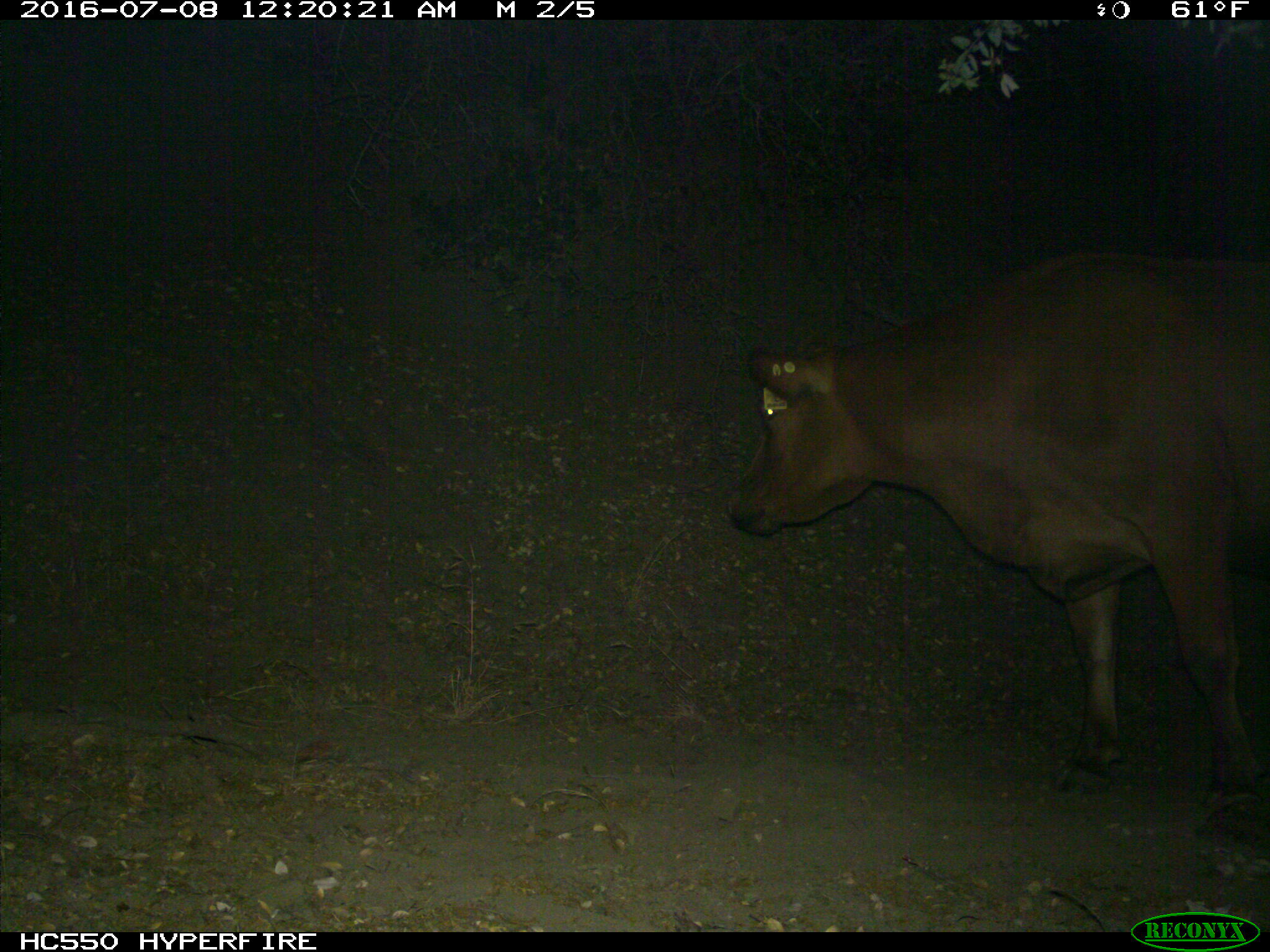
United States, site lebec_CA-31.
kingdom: Animalia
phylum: Chordata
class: Mammalia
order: Artiodactyla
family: Bovidae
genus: Bos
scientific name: Bos taurus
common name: domestic cow